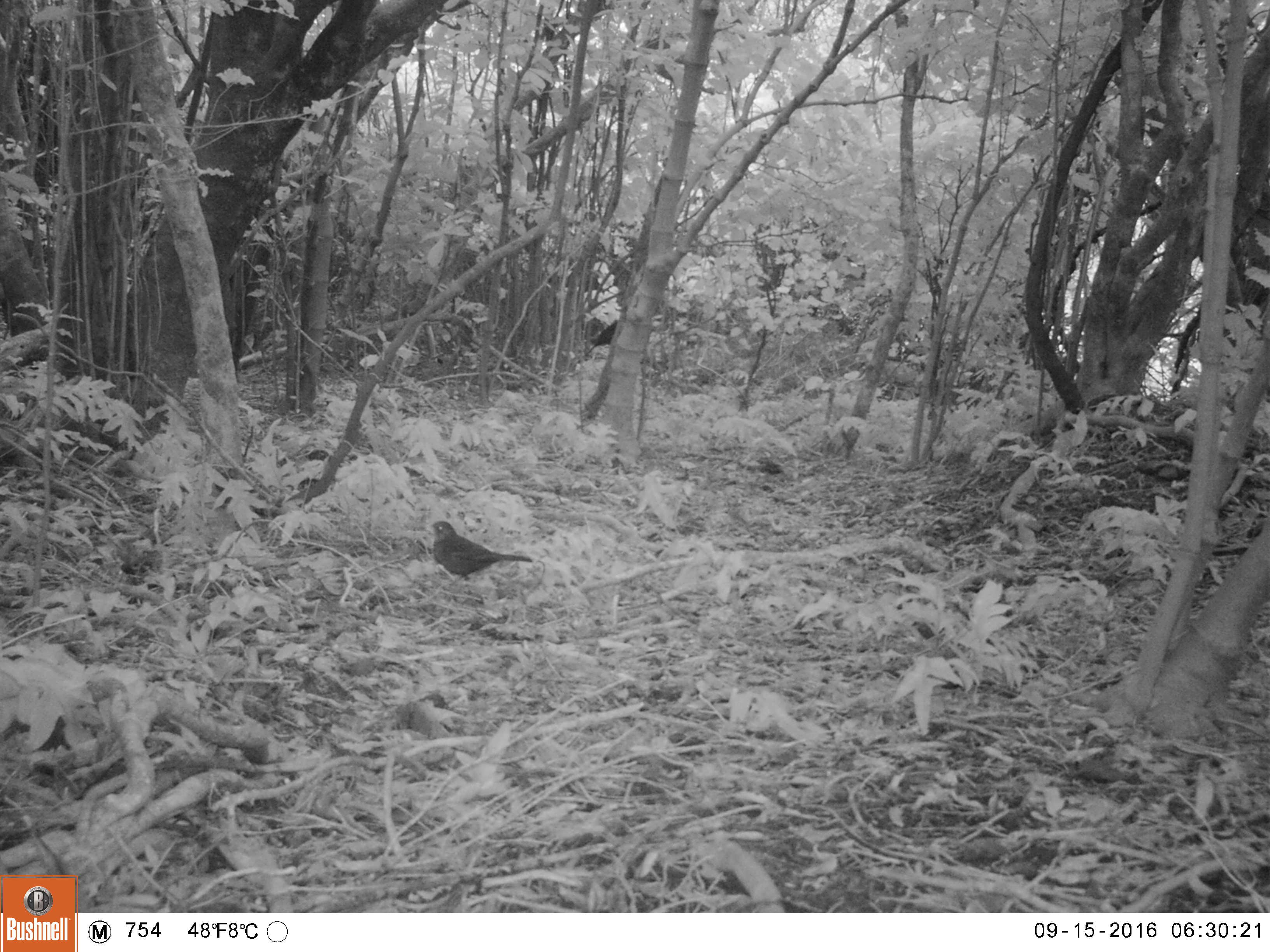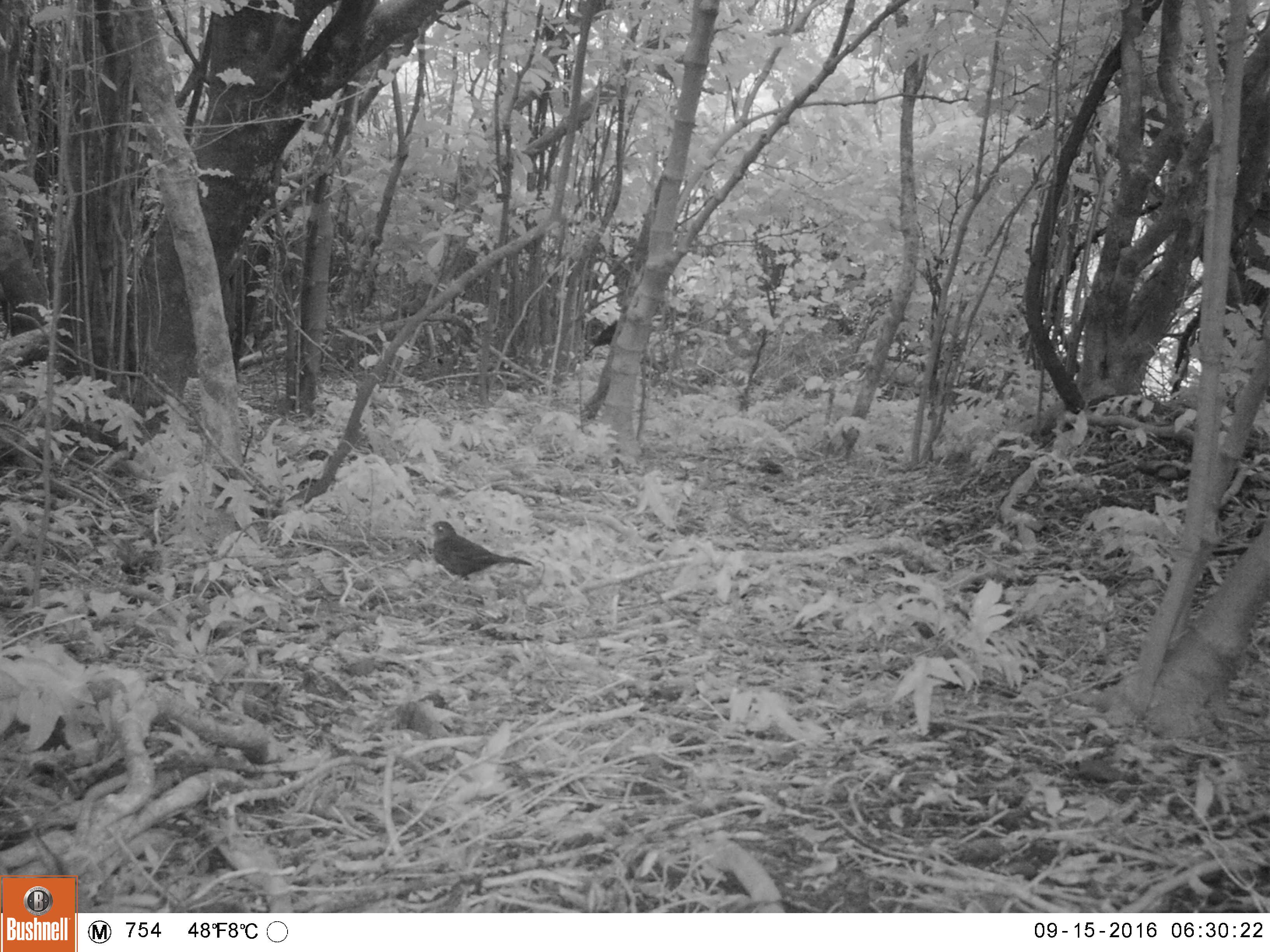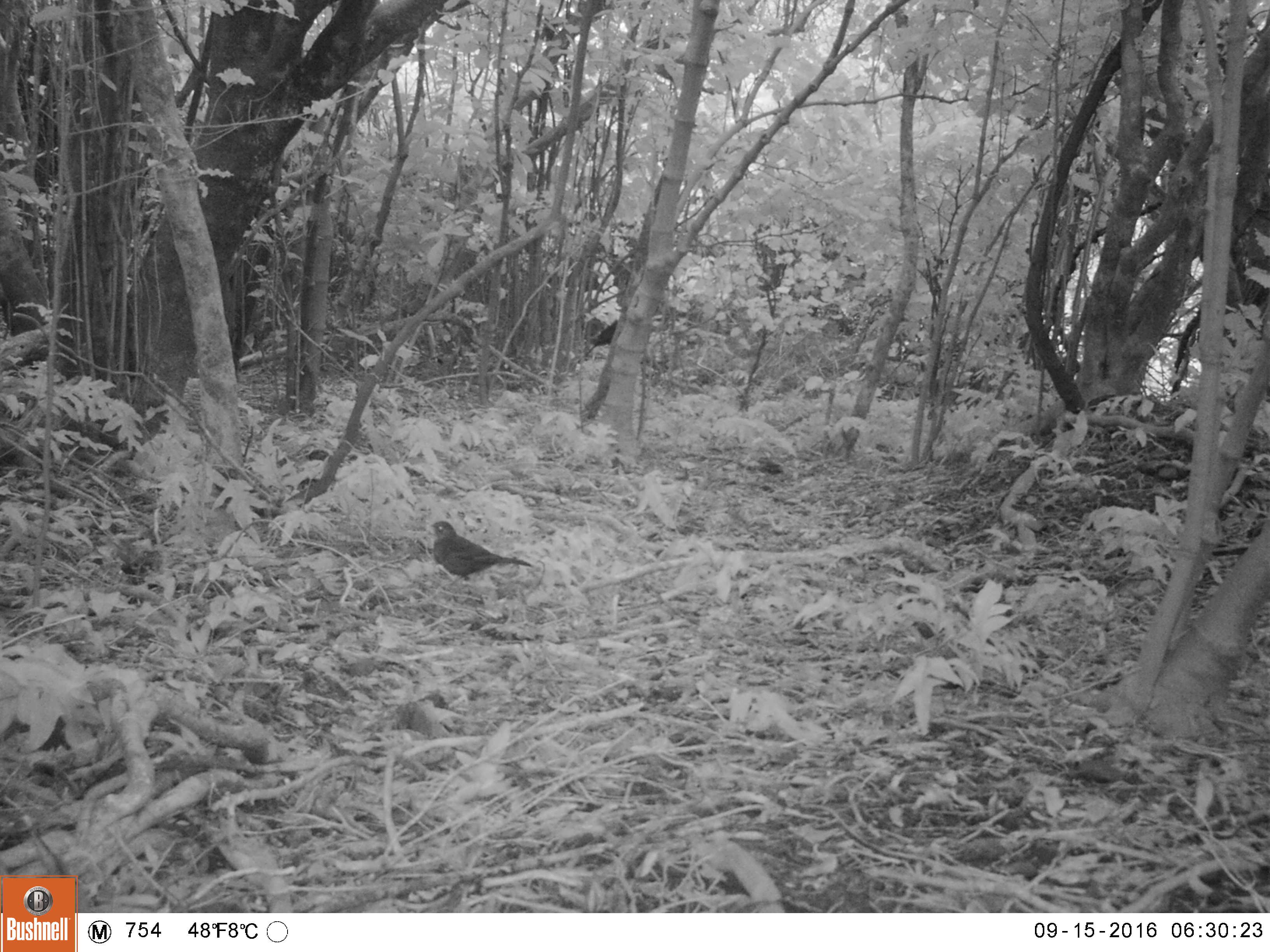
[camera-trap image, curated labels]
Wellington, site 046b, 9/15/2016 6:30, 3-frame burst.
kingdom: Animalia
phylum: Chordata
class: Aves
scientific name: Aves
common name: bird